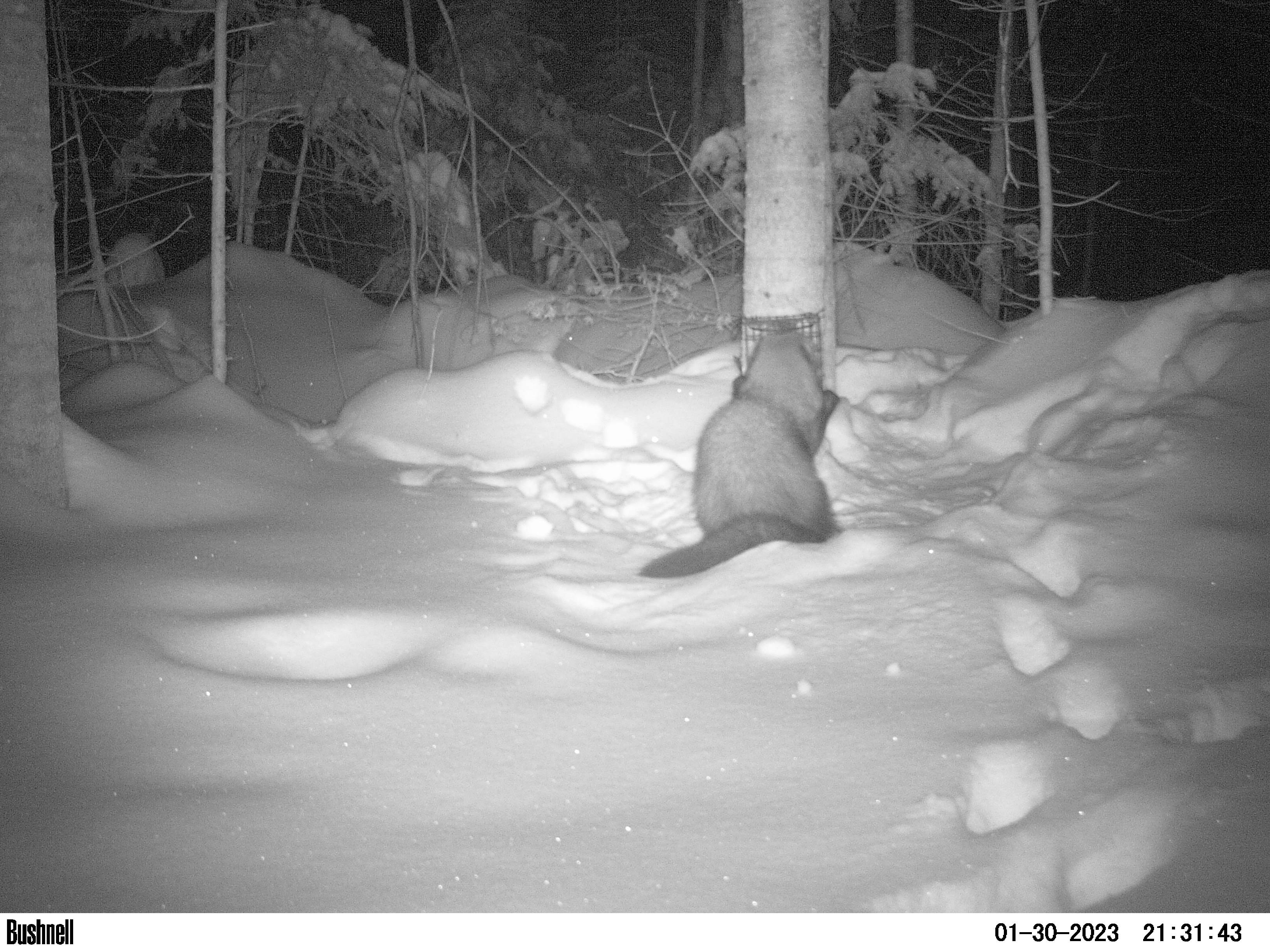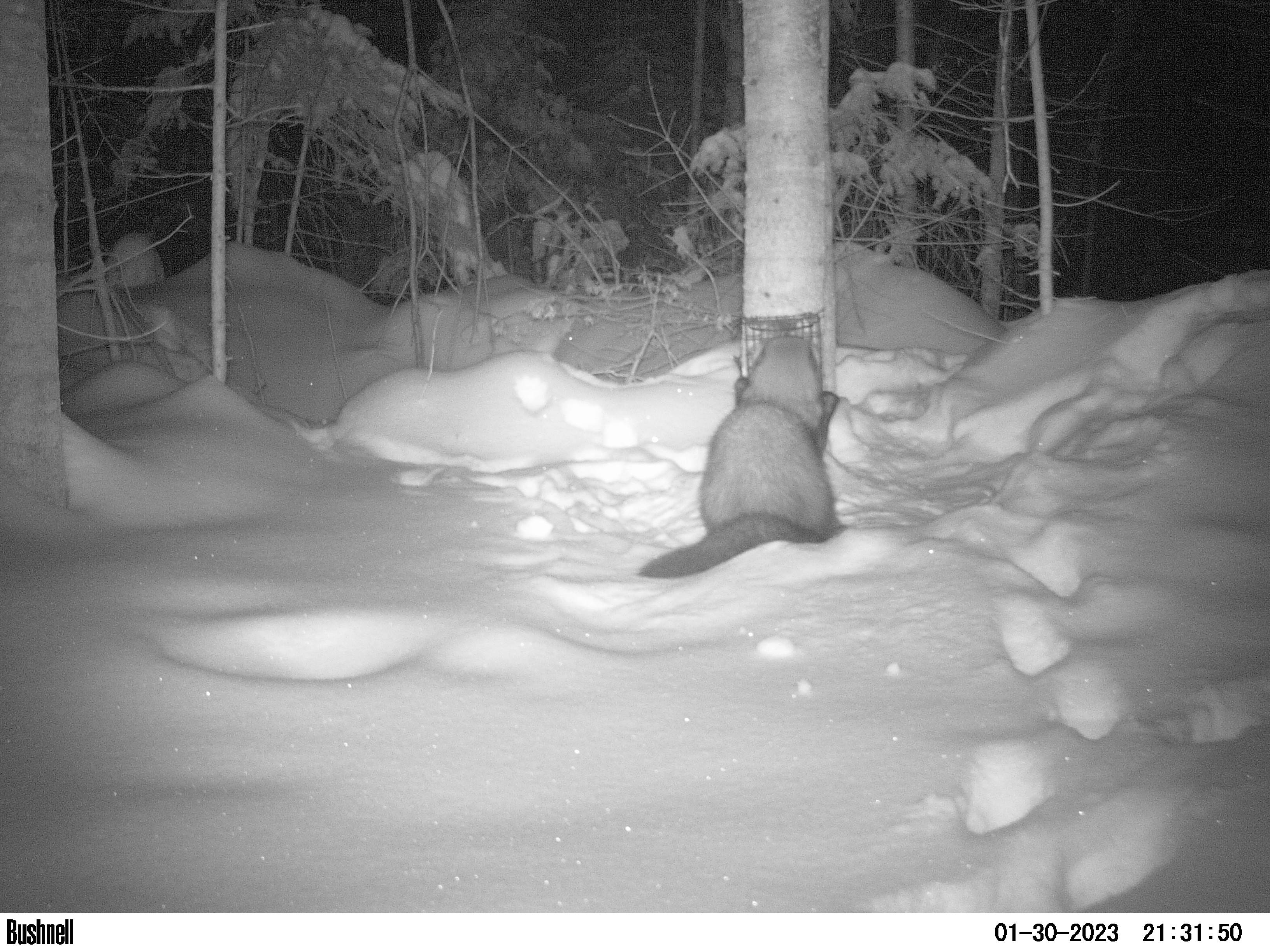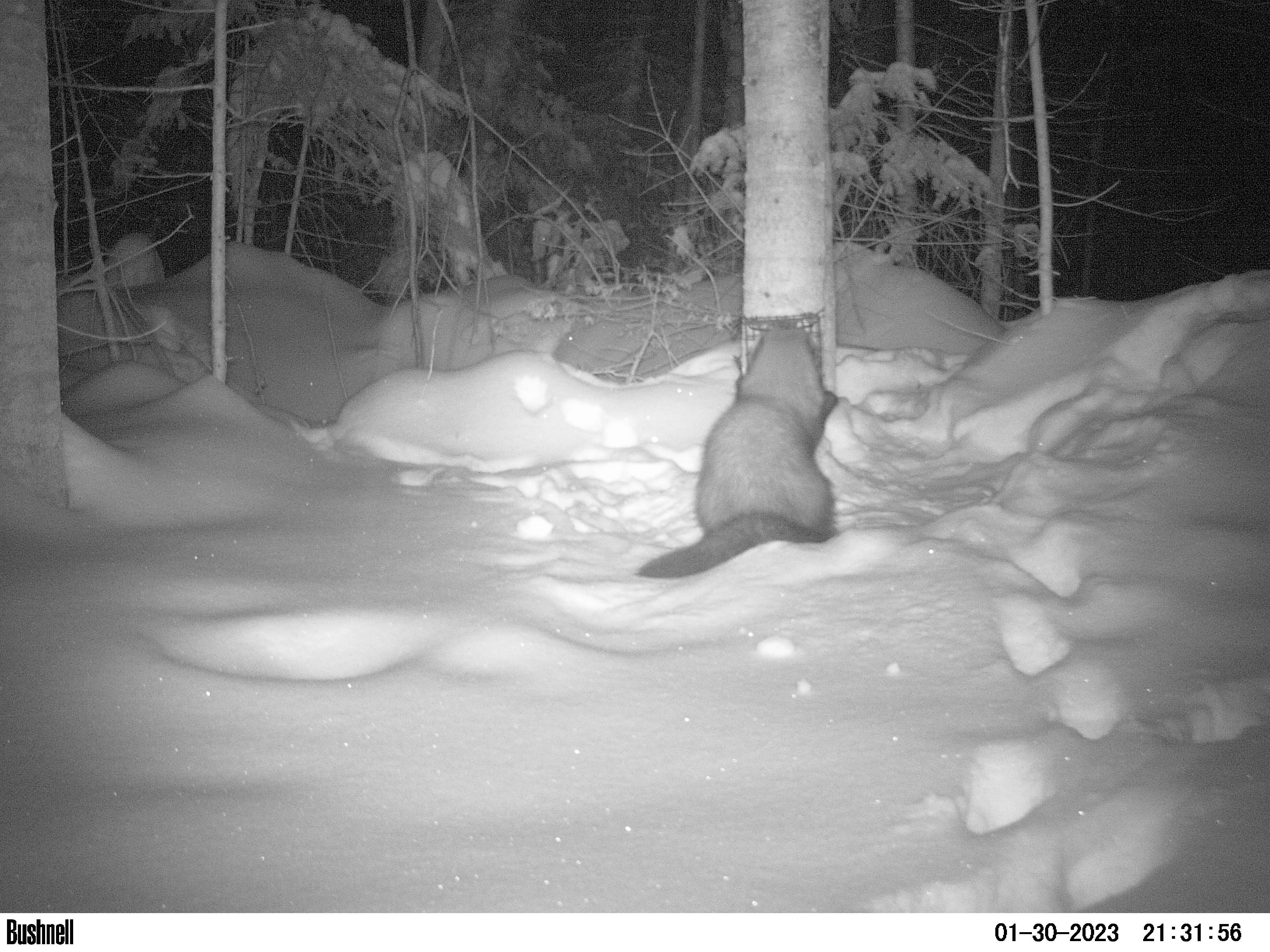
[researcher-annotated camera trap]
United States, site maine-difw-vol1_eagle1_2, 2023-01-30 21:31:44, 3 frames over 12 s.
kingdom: Animalia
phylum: Chordata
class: Mammalia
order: Carnivora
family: Mustelidae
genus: Pekania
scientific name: Pekania pennanti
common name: fisher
Fisher (Pekania pennanti).